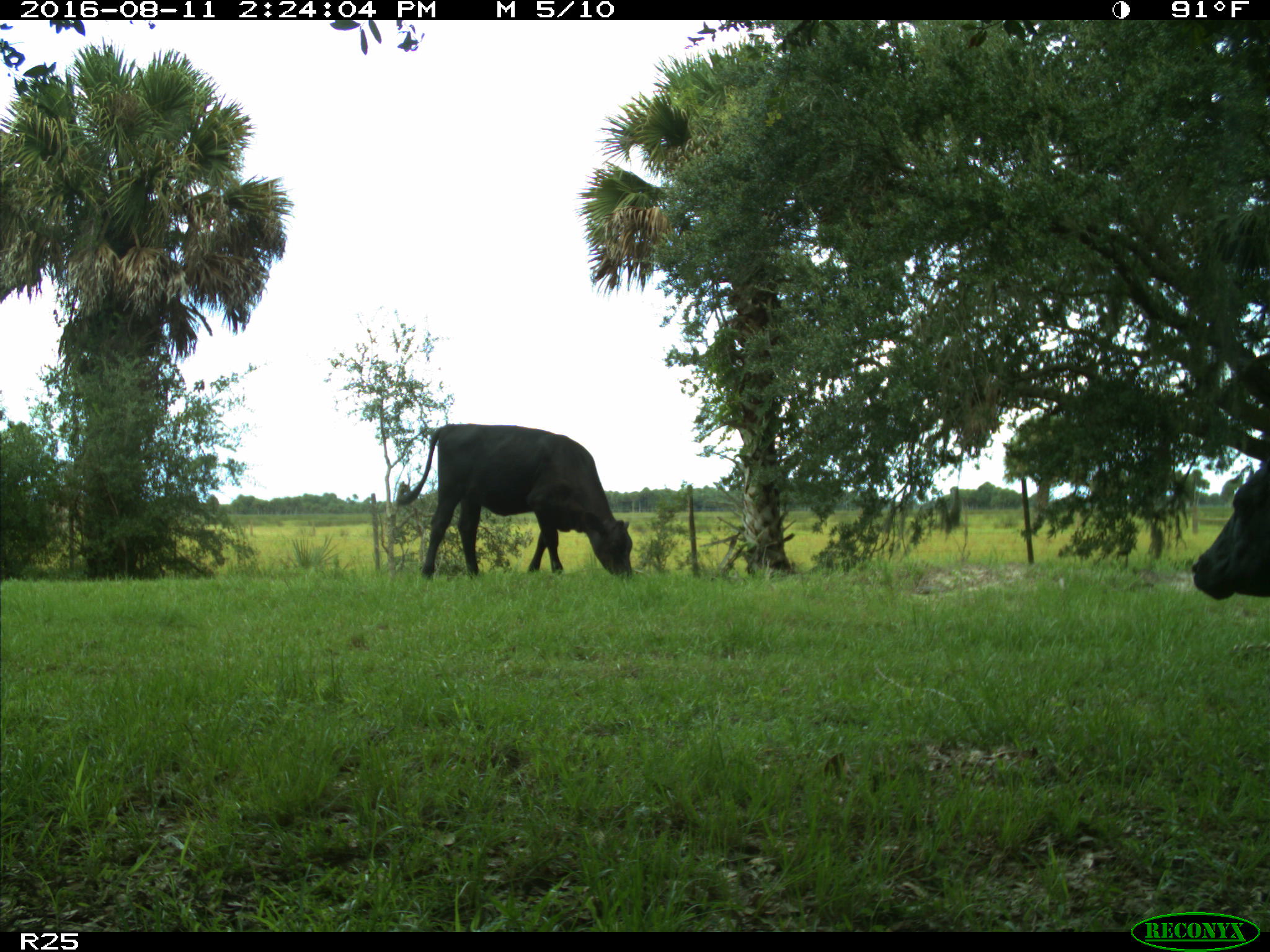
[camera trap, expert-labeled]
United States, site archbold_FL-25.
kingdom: Animalia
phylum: Chordata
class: Mammalia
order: Artiodactyla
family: Bovidae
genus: Bos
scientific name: Bos taurus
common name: domestic cow